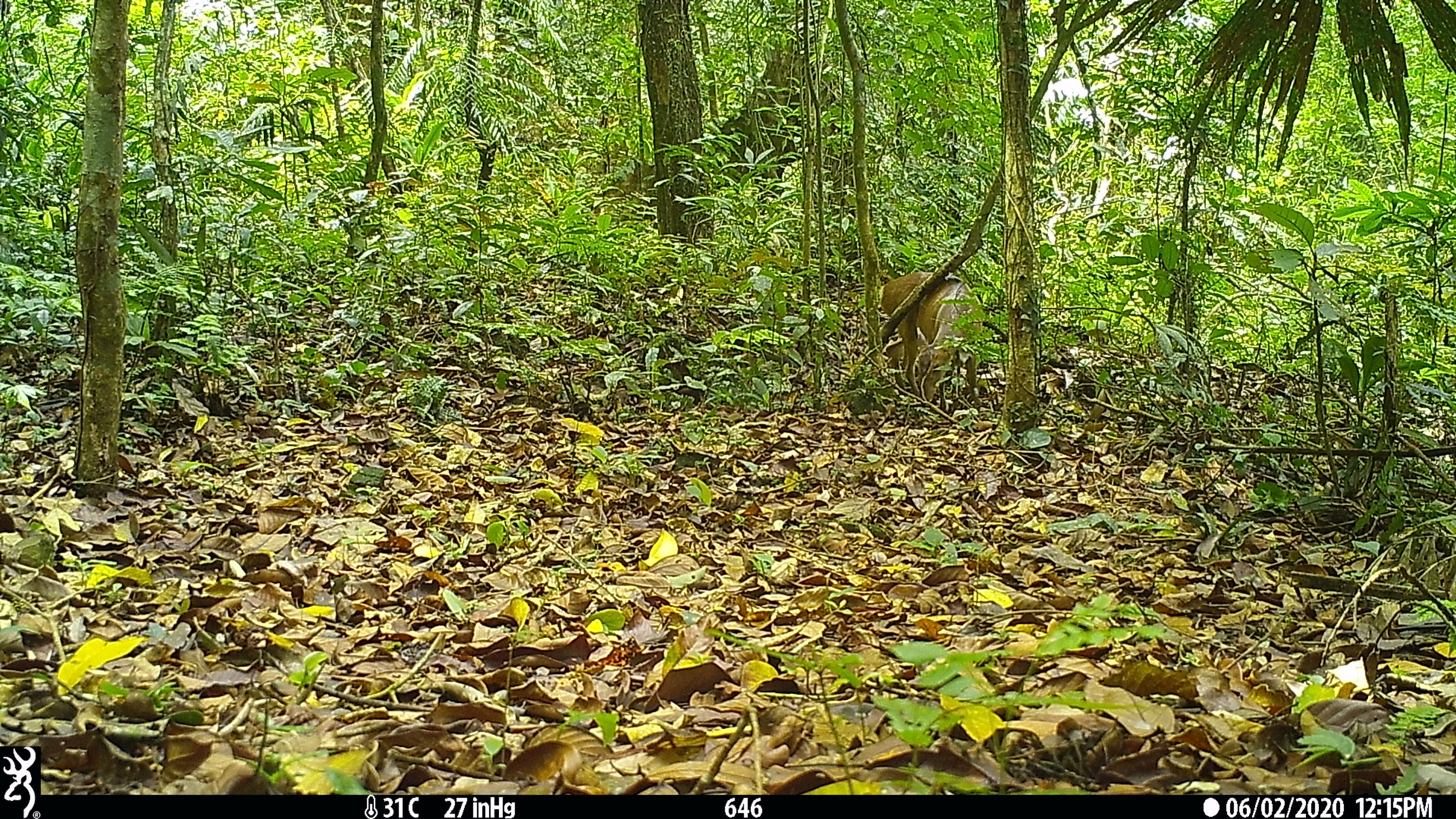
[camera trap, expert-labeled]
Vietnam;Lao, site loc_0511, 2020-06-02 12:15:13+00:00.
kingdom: Animalia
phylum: Chordata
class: Mammalia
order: Artiodactyla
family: Cervidae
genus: Muntiacus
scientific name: Muntiacus vuquangensis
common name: large-antlered muntjac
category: large antlered muntjac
Large antlered muntjac (large-antlered muntjac) (Muntiacus vuquangensis). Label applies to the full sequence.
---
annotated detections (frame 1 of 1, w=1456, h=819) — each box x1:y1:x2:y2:
large antlered muntjac: 877:270:983:402